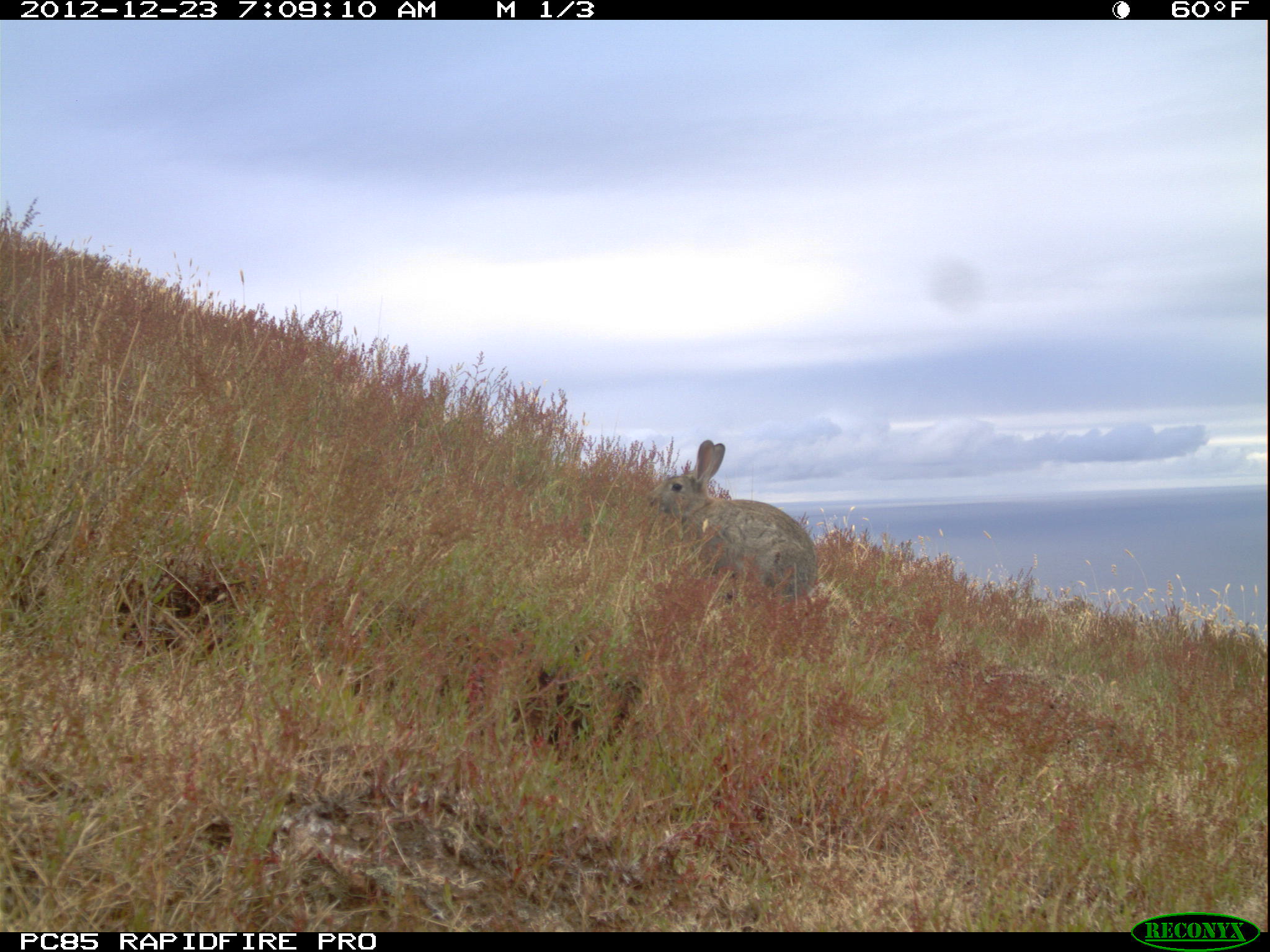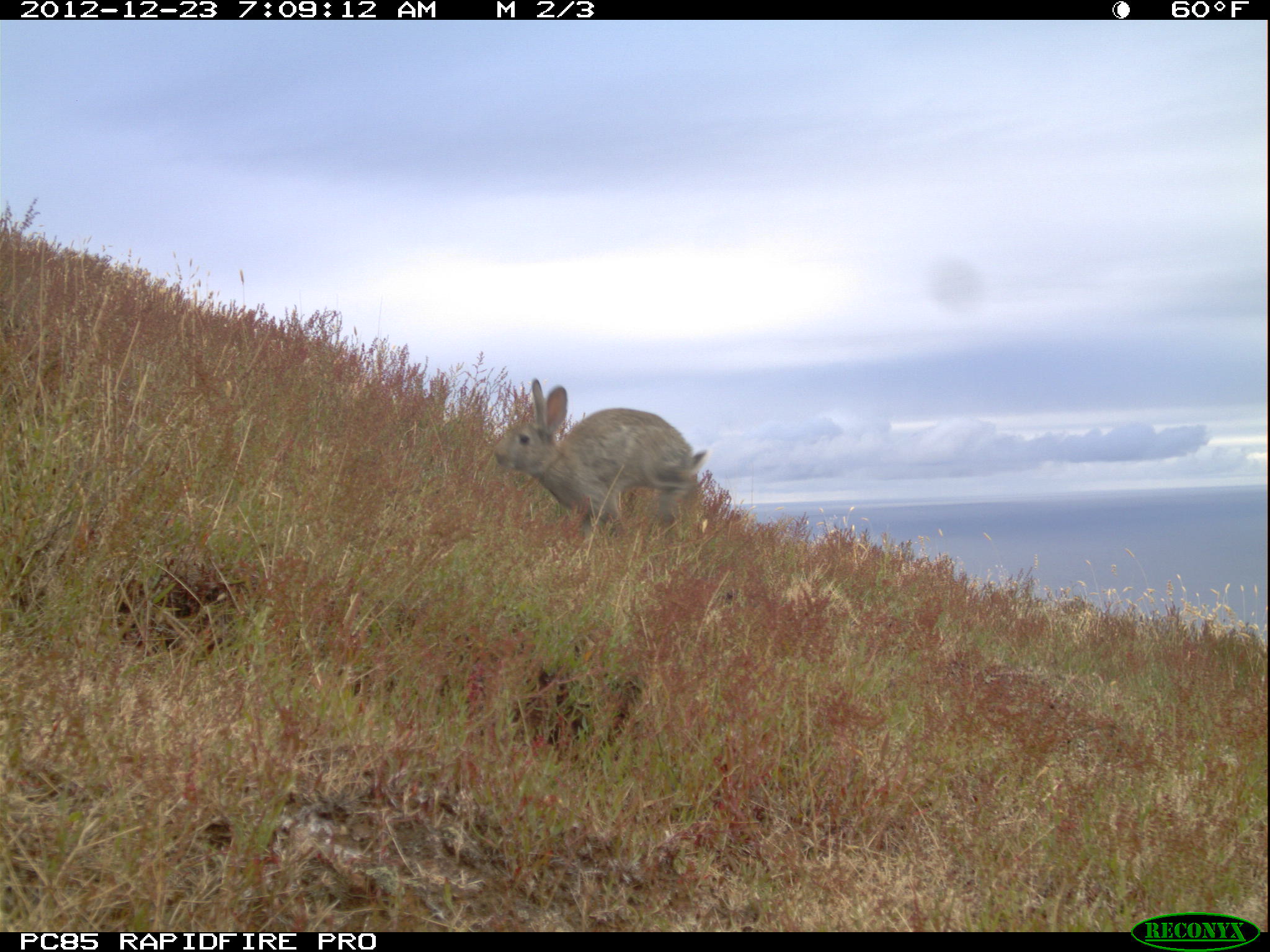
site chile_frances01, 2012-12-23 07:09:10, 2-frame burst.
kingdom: Animalia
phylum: Chordata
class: Mammalia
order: Lagomorpha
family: Leporidae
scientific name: Leporidae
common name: rabbits and hares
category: rabbit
Rabbit (rabbits and hares) (Leporidae).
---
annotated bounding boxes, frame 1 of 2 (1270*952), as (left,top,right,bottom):
rabbit: (648,439,815,612)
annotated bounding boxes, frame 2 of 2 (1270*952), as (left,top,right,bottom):
rabbit: (487,377,712,545)